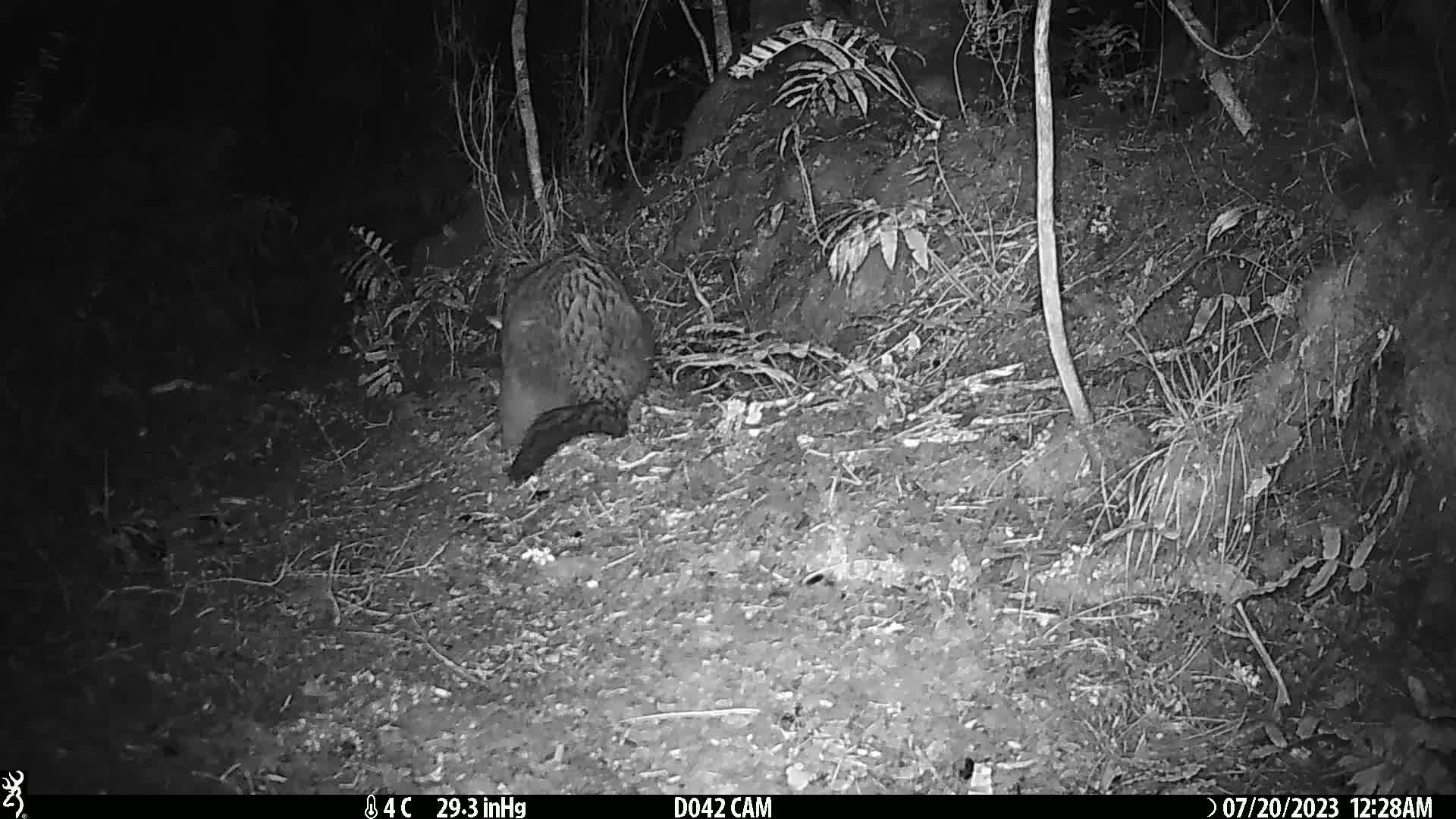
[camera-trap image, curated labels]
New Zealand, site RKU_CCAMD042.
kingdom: Animalia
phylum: Chordata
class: Mammalia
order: Diprotodontia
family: Phalangeridae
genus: Trichosurus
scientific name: Trichosurus vulpecula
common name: common brushtail possum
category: possum